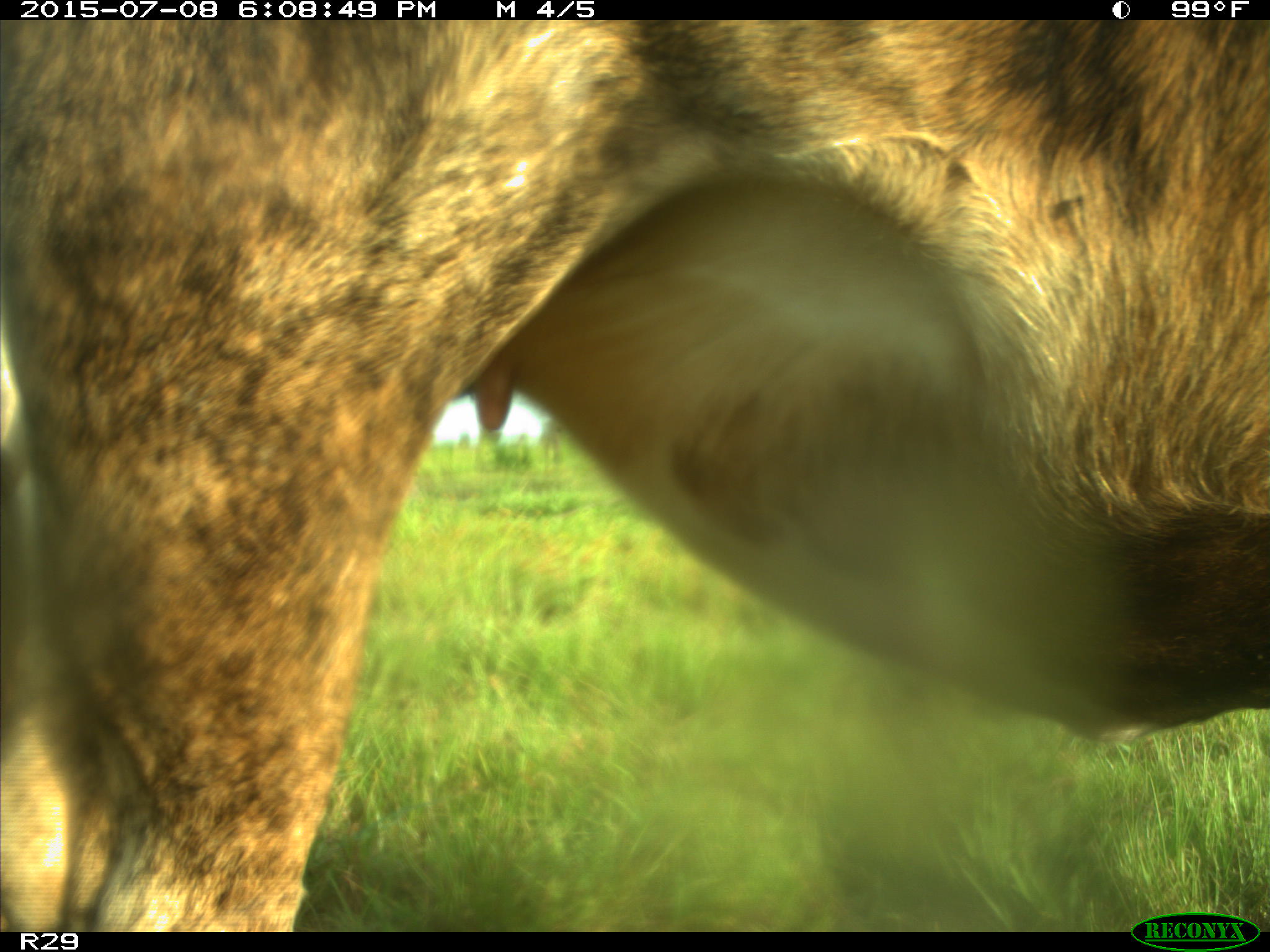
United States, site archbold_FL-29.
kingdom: Animalia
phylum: Chordata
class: Mammalia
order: Artiodactyla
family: Bovidae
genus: Bos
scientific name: Bos taurus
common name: domestic cow